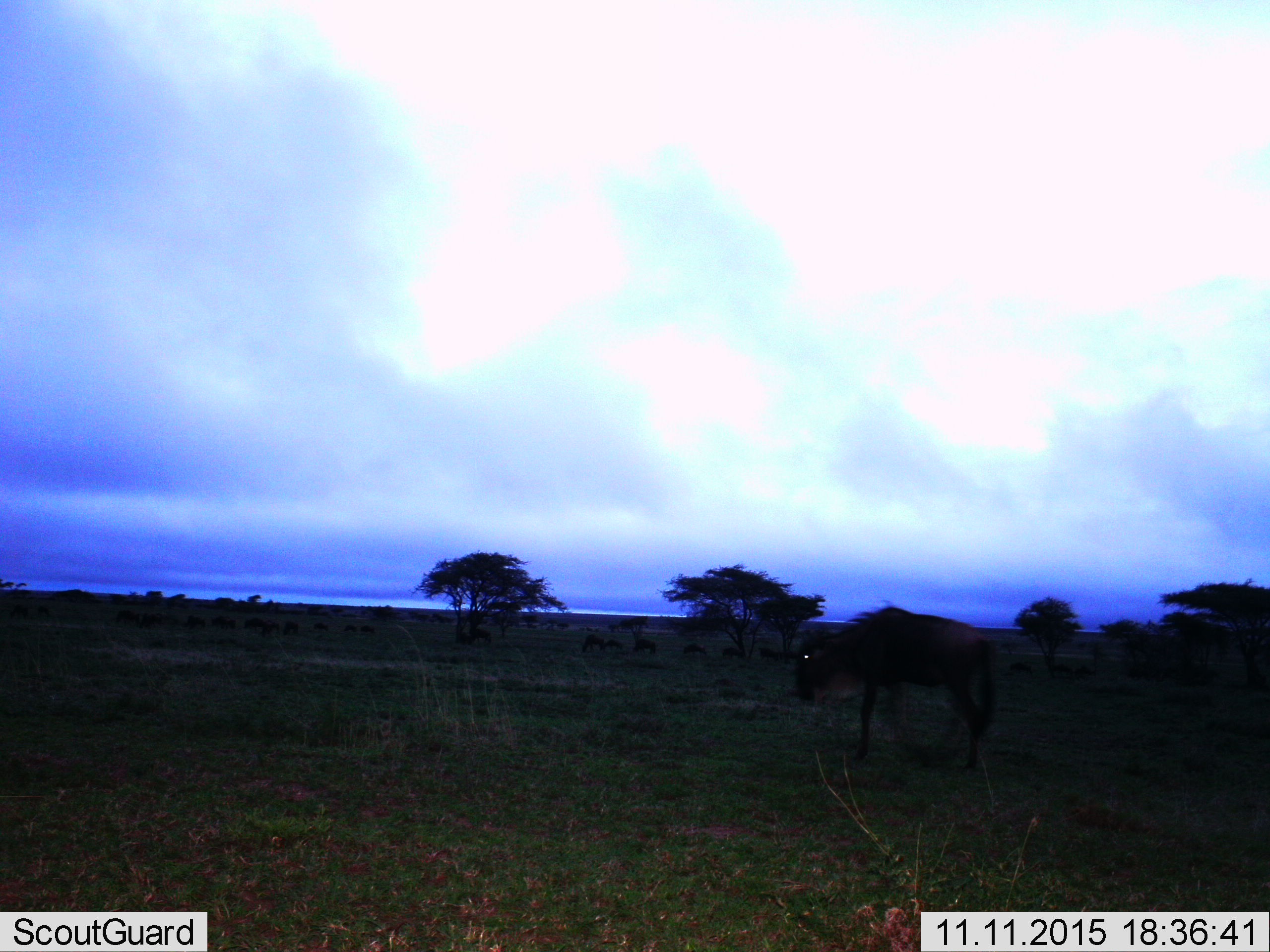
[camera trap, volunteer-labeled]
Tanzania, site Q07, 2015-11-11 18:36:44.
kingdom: Animalia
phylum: Chordata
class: Mammalia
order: Artiodactyla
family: Bovidae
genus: Connochaetes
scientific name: Connochaetes taurinus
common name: blue wildebeest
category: wildebeest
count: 11-50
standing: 75%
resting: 0%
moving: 38%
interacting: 0%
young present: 0%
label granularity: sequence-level